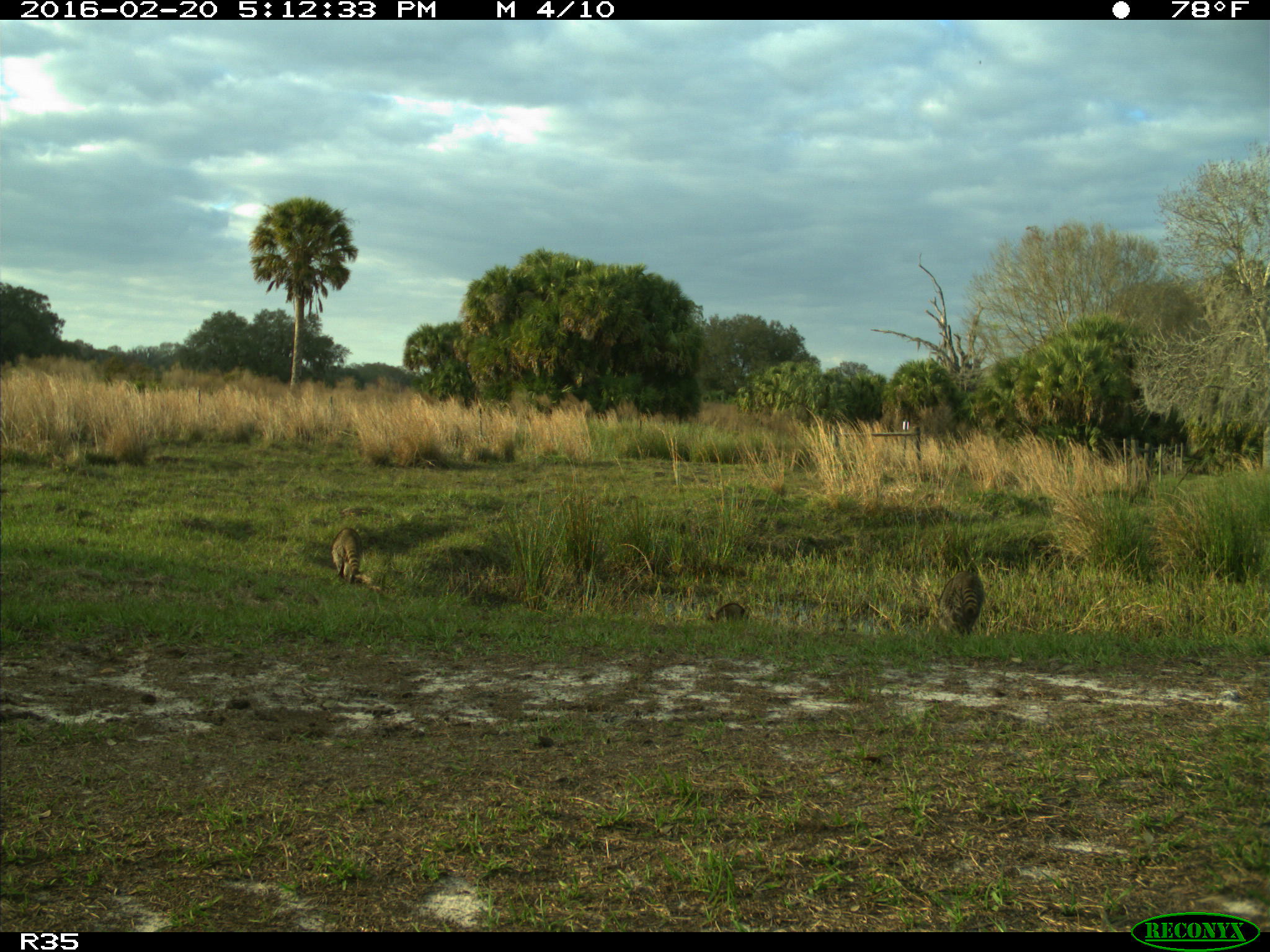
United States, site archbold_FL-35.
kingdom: Animalia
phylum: Chordata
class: Mammalia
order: Carnivora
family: Procyonidae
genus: Procyon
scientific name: Procyon lotor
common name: common raccoon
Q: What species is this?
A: Procyon lotor (common raccoon).